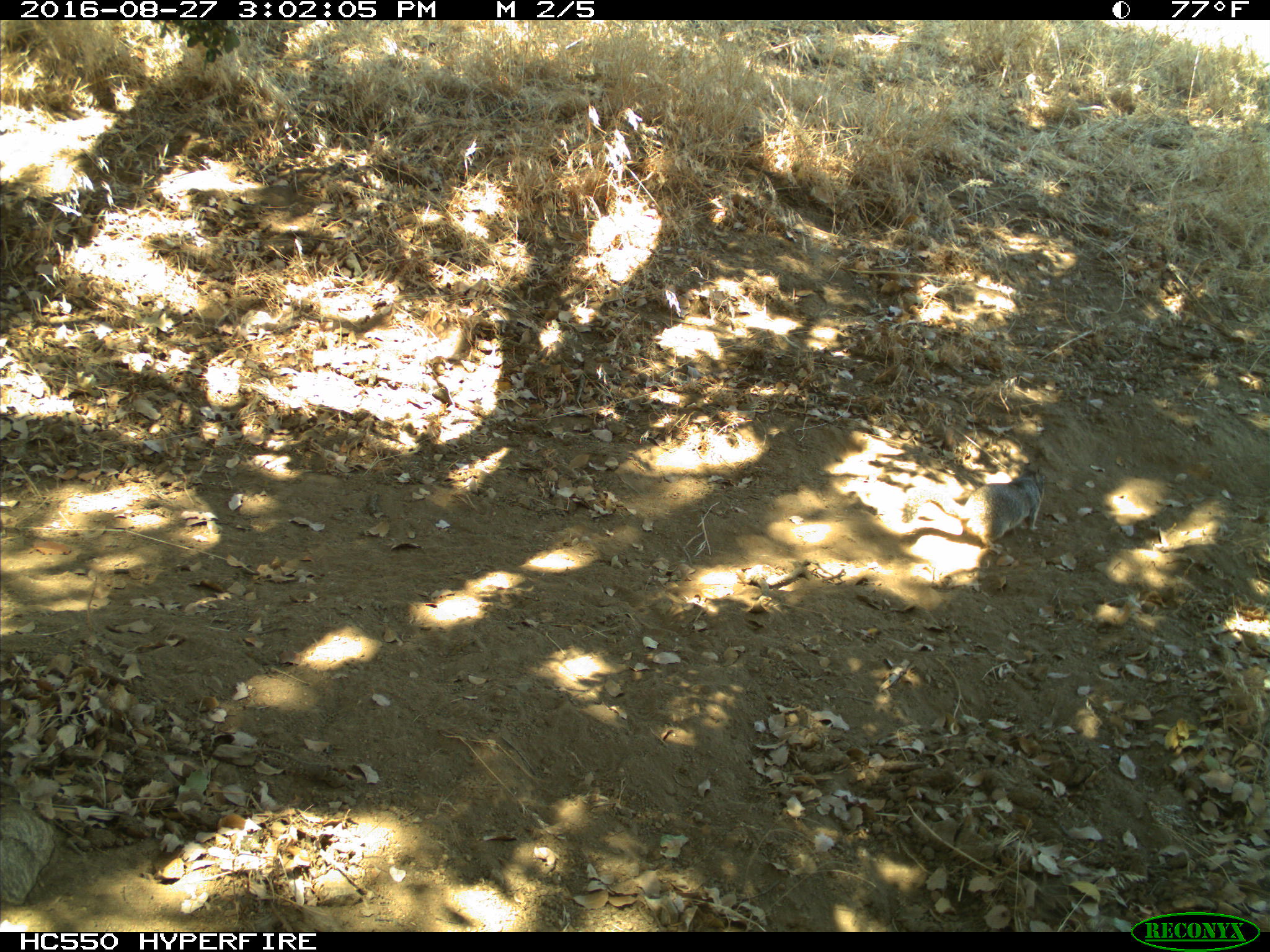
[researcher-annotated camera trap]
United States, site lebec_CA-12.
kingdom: Animalia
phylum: Chordata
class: Mammalia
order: Rodentia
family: Sciuridae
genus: Otospermophilus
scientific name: Otospermophilus beecheyi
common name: california ground squirrel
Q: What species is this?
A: Otospermophilus beecheyi (california ground squirrel).